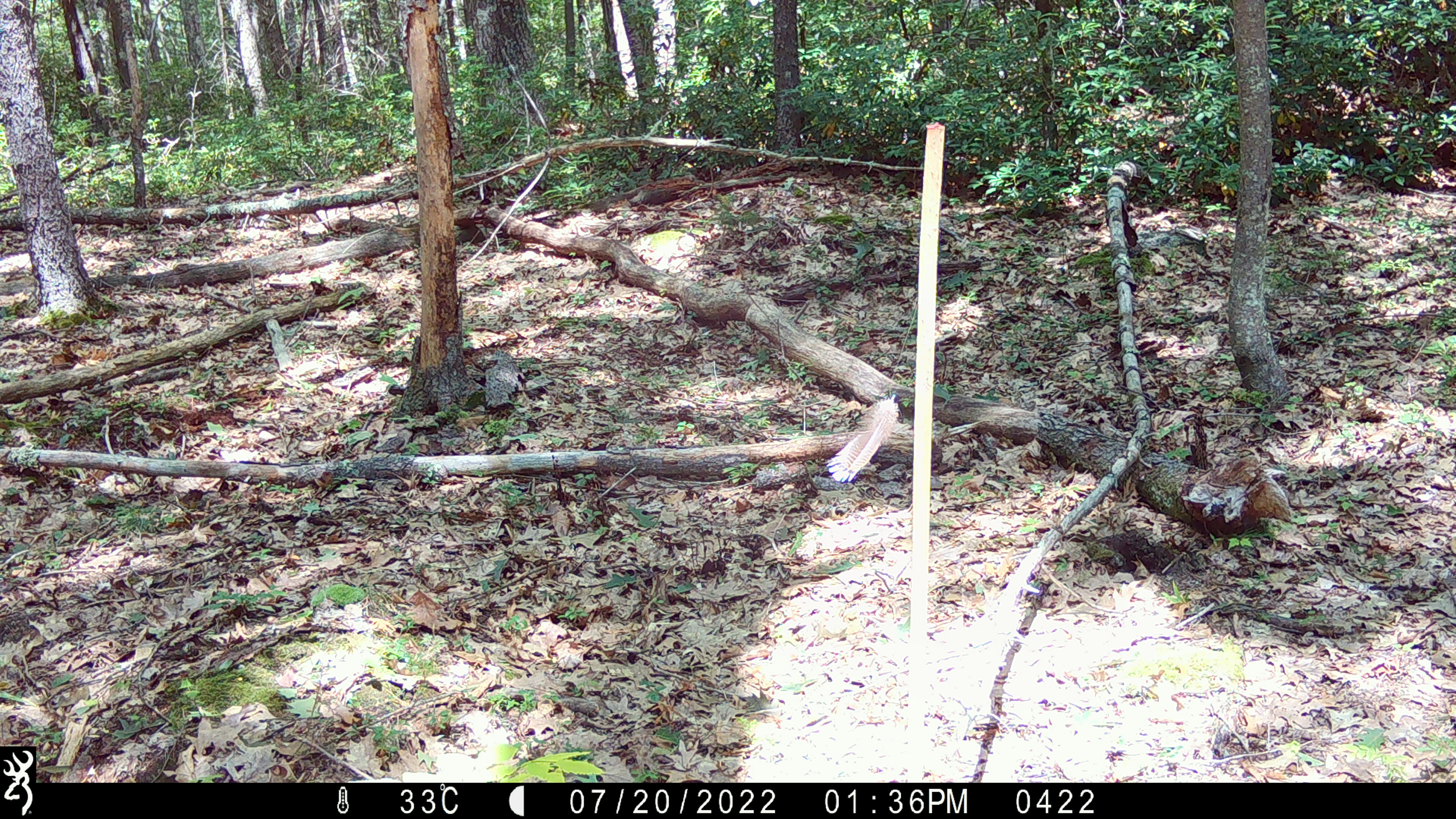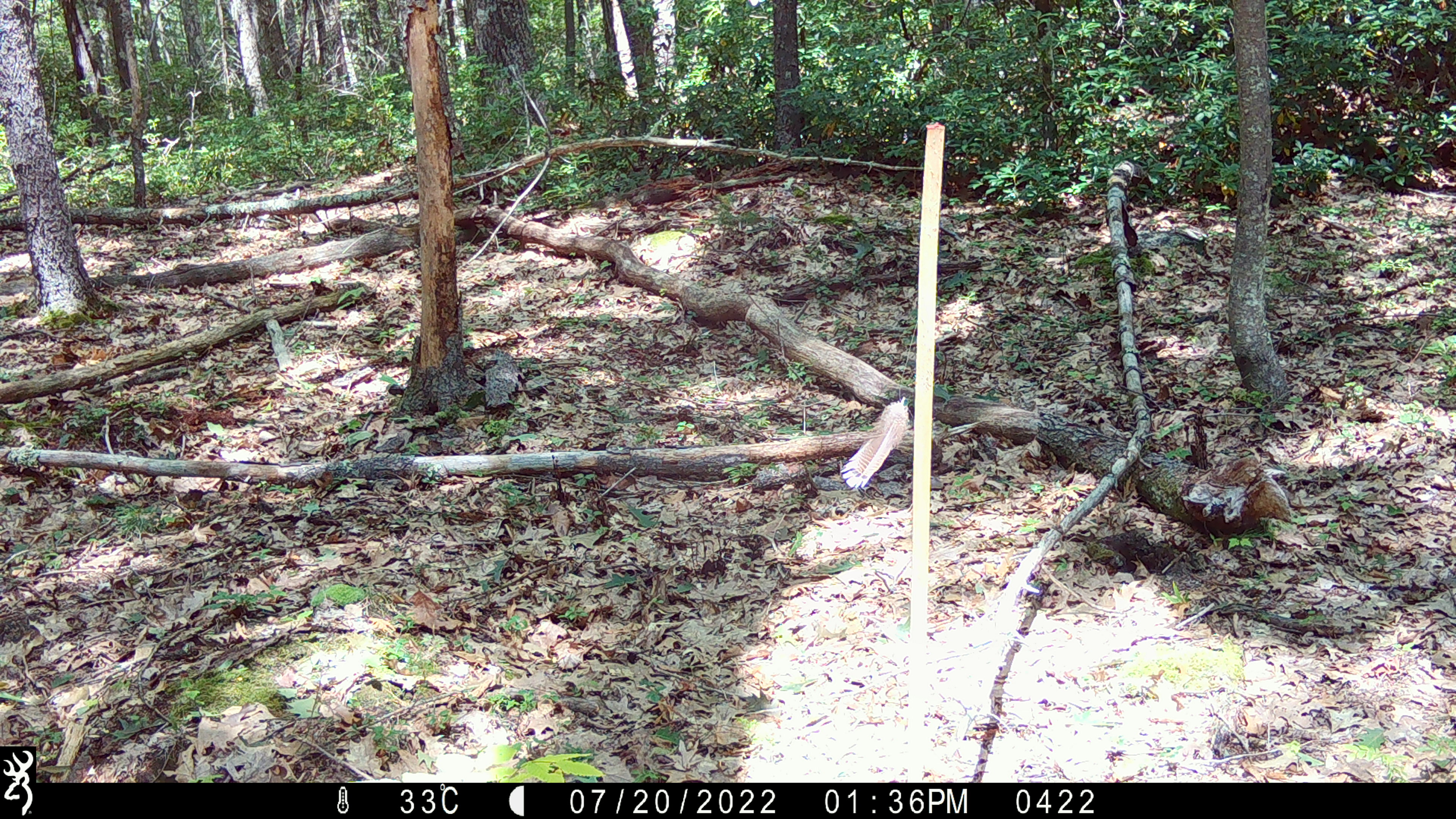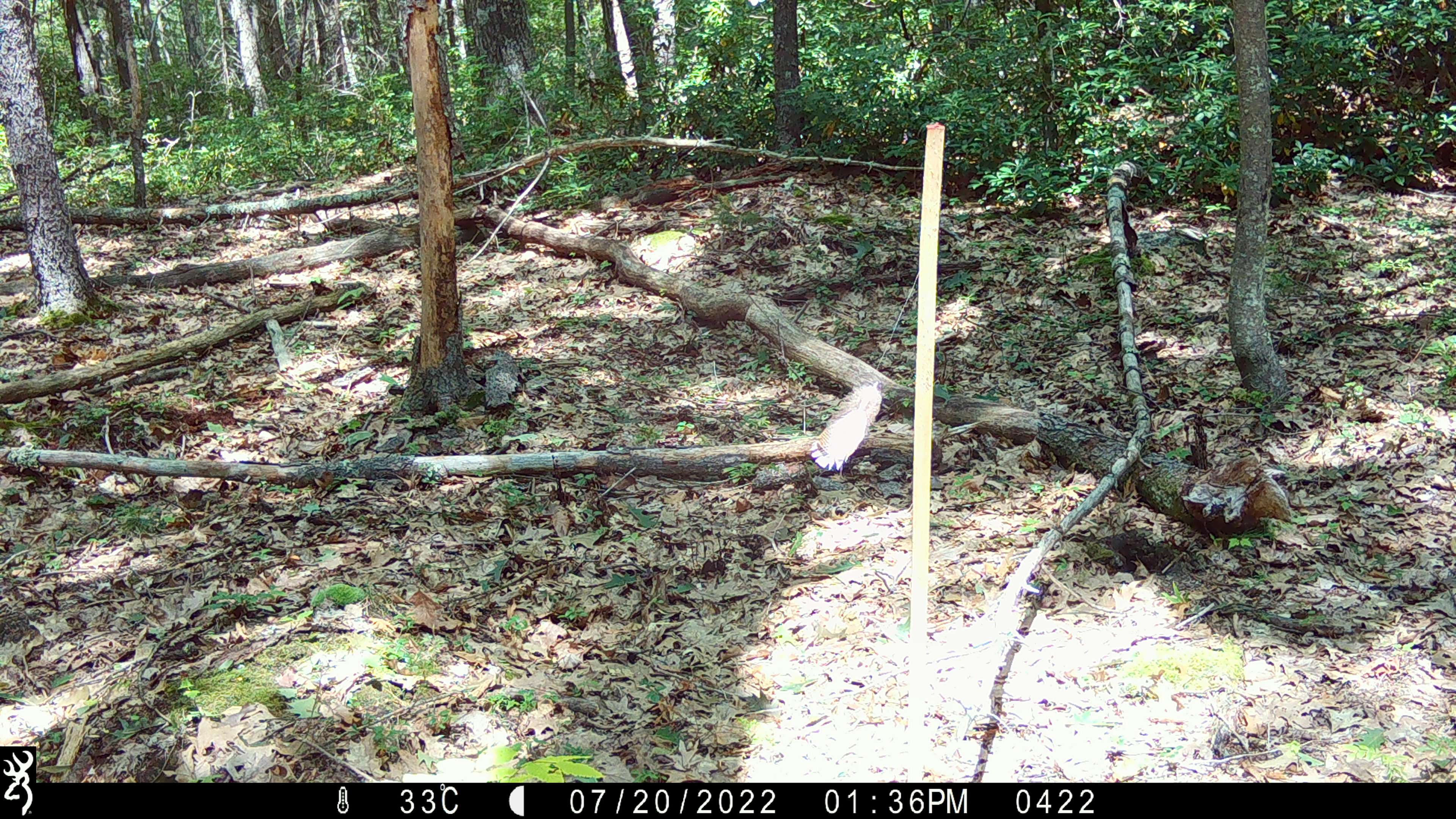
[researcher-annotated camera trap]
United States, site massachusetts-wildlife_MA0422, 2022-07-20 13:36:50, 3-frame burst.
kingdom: Animalia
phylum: Chordata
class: Mammalia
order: Rodentia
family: Sciuridae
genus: Sciurus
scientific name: Sciurus carolinensis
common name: gray squirrel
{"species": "gray squirrel (Sciurus carolinensis)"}